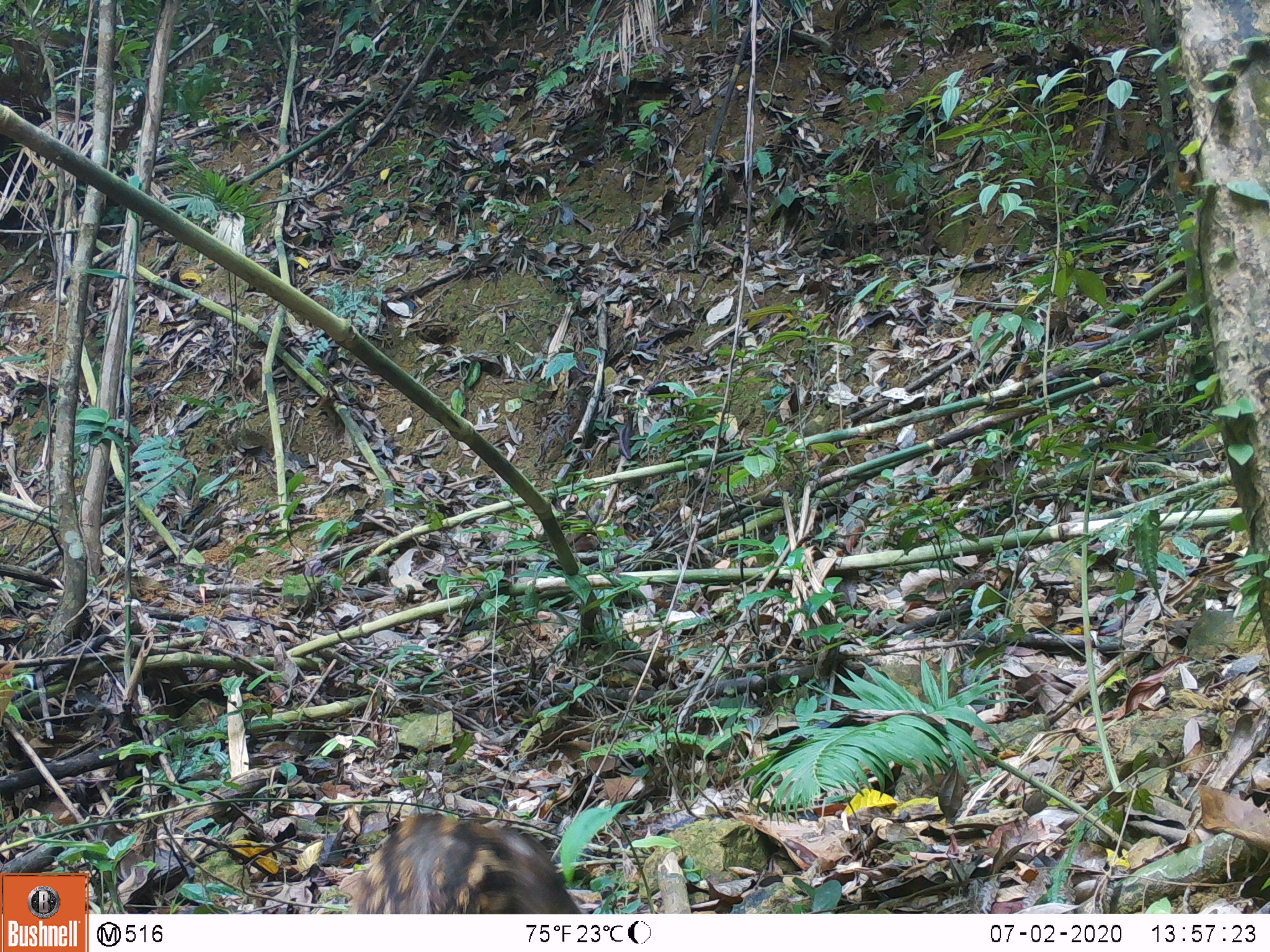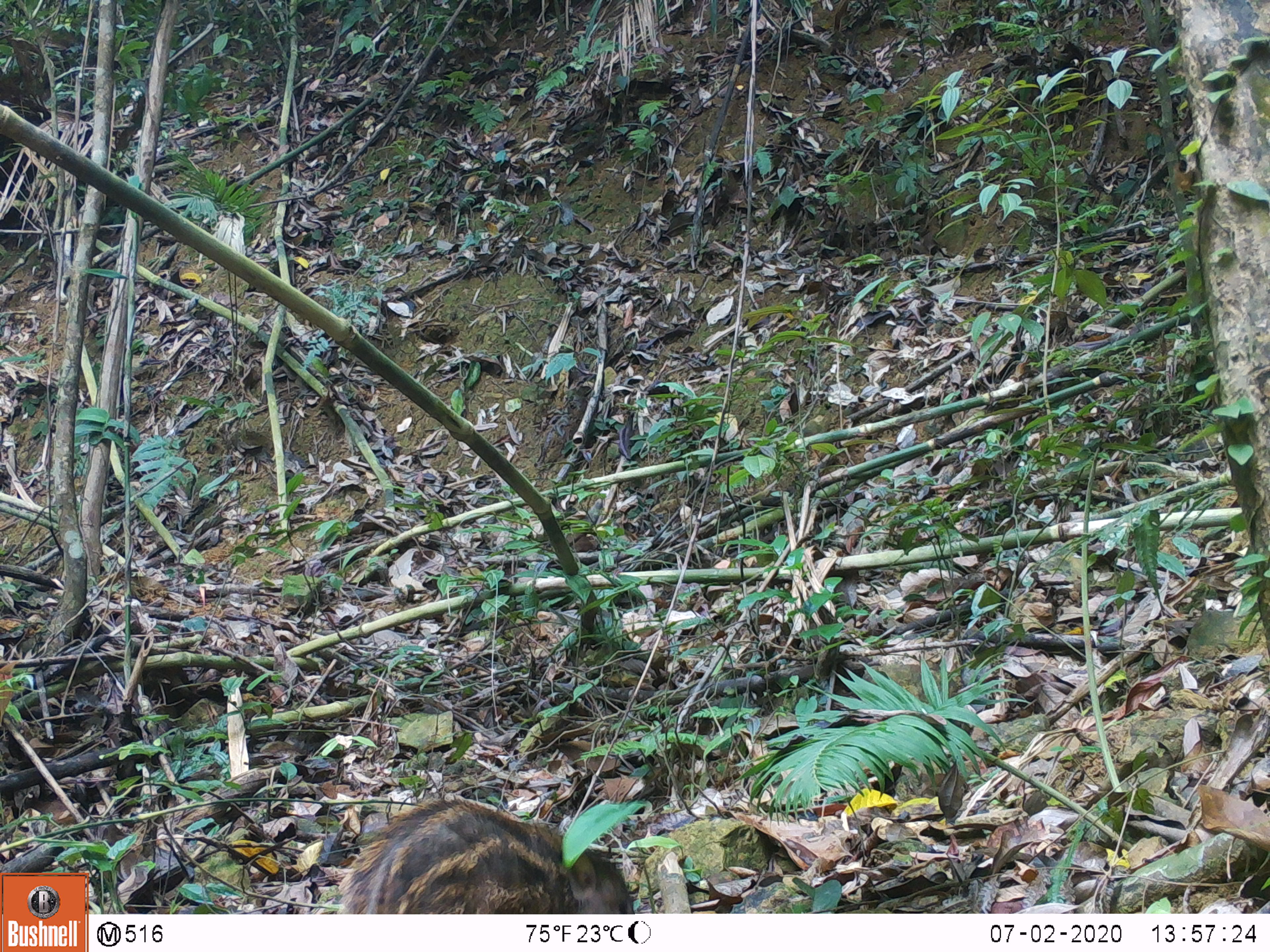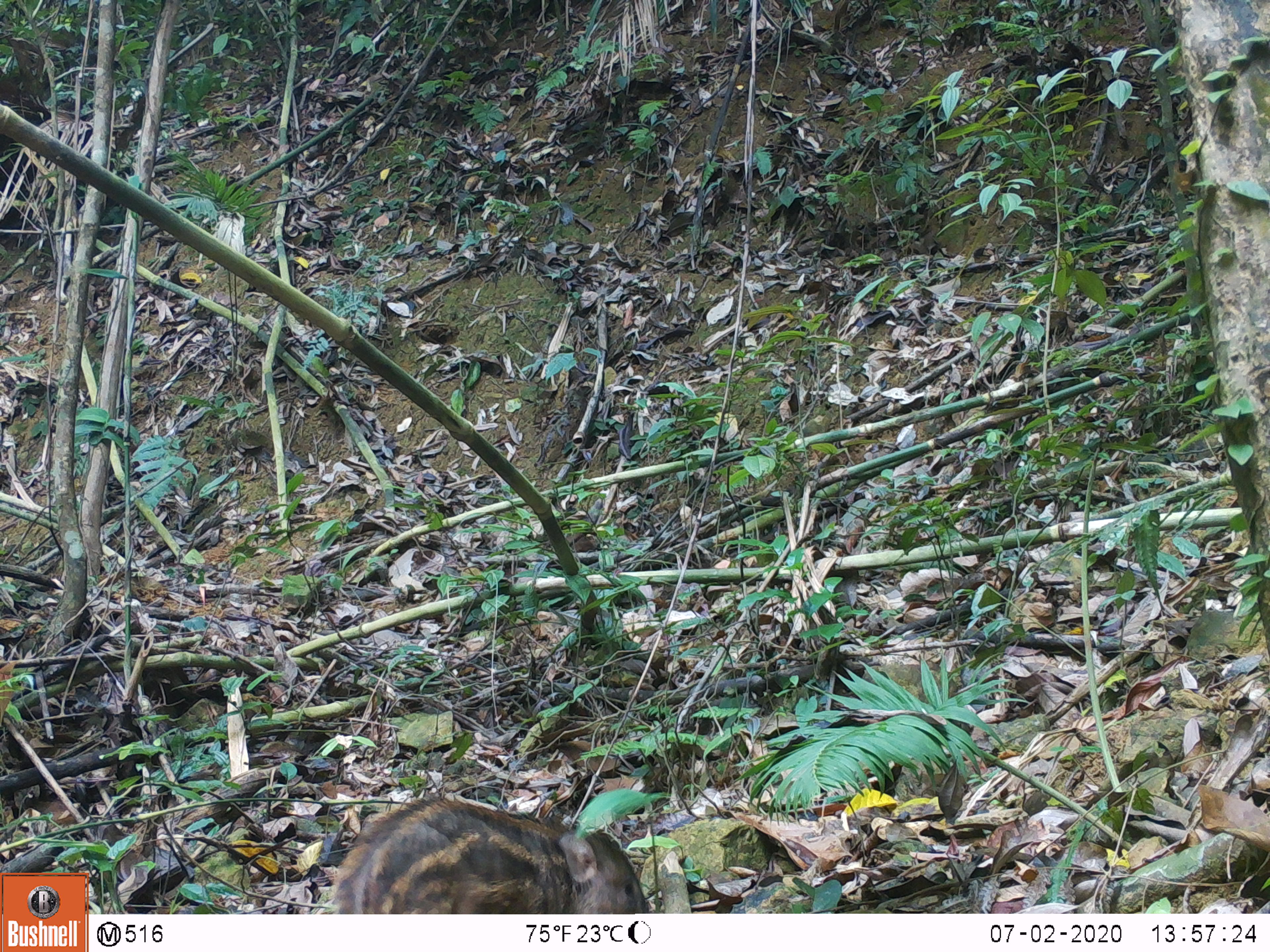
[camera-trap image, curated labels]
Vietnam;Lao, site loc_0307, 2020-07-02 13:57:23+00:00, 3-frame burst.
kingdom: Animalia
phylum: Chordata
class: Mammalia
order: Artiodactyla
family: Suidae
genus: Sus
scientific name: Sus scrofa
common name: eurasian wild pig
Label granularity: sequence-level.